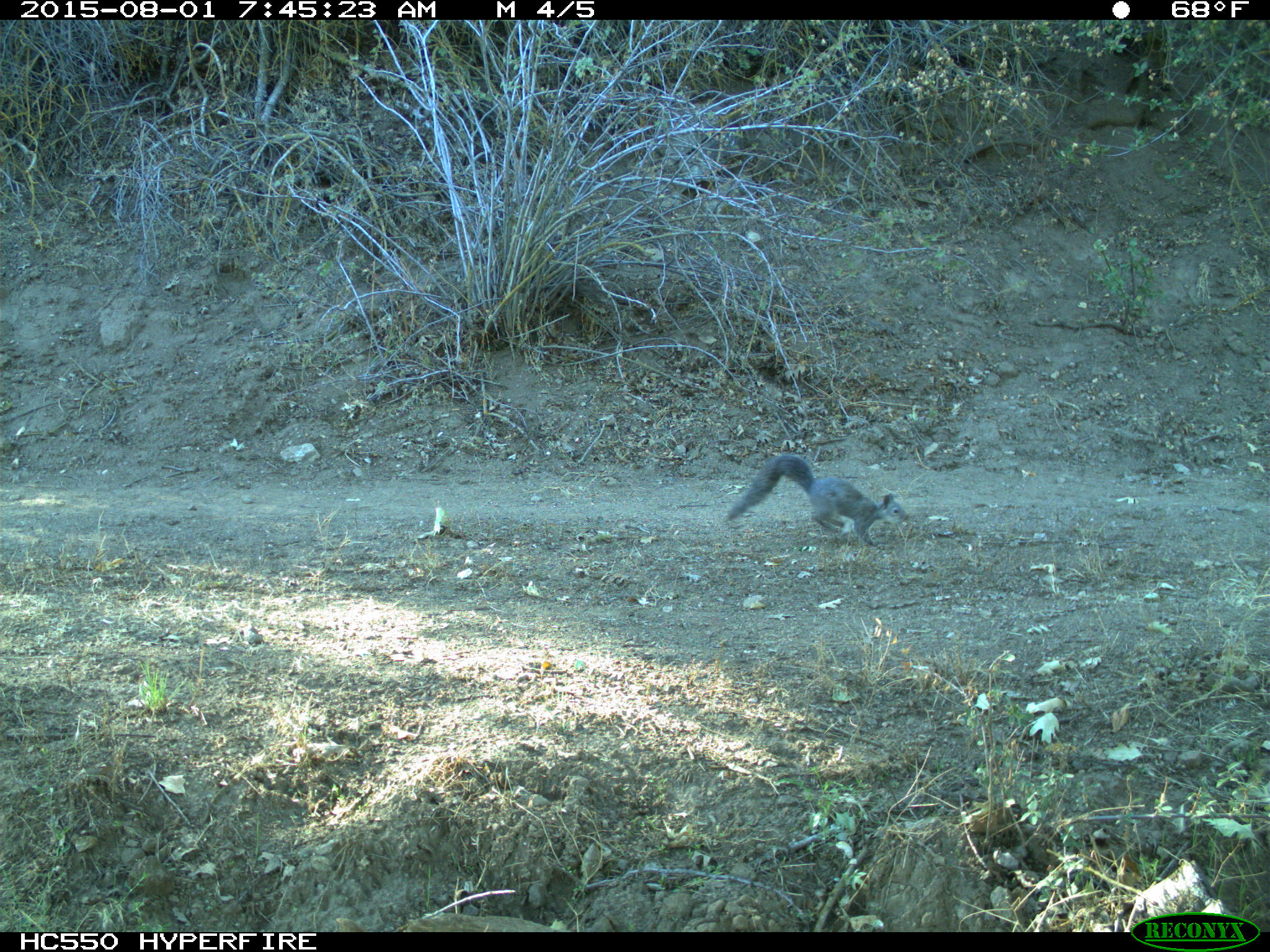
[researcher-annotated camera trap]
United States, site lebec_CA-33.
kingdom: Animalia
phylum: Chordata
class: Mammalia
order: Rodentia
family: Sciuridae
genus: Sciurus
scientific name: Sciurus carolinensis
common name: eastern gray squirrel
Sciurus carolinensis (eastern gray squirrel).